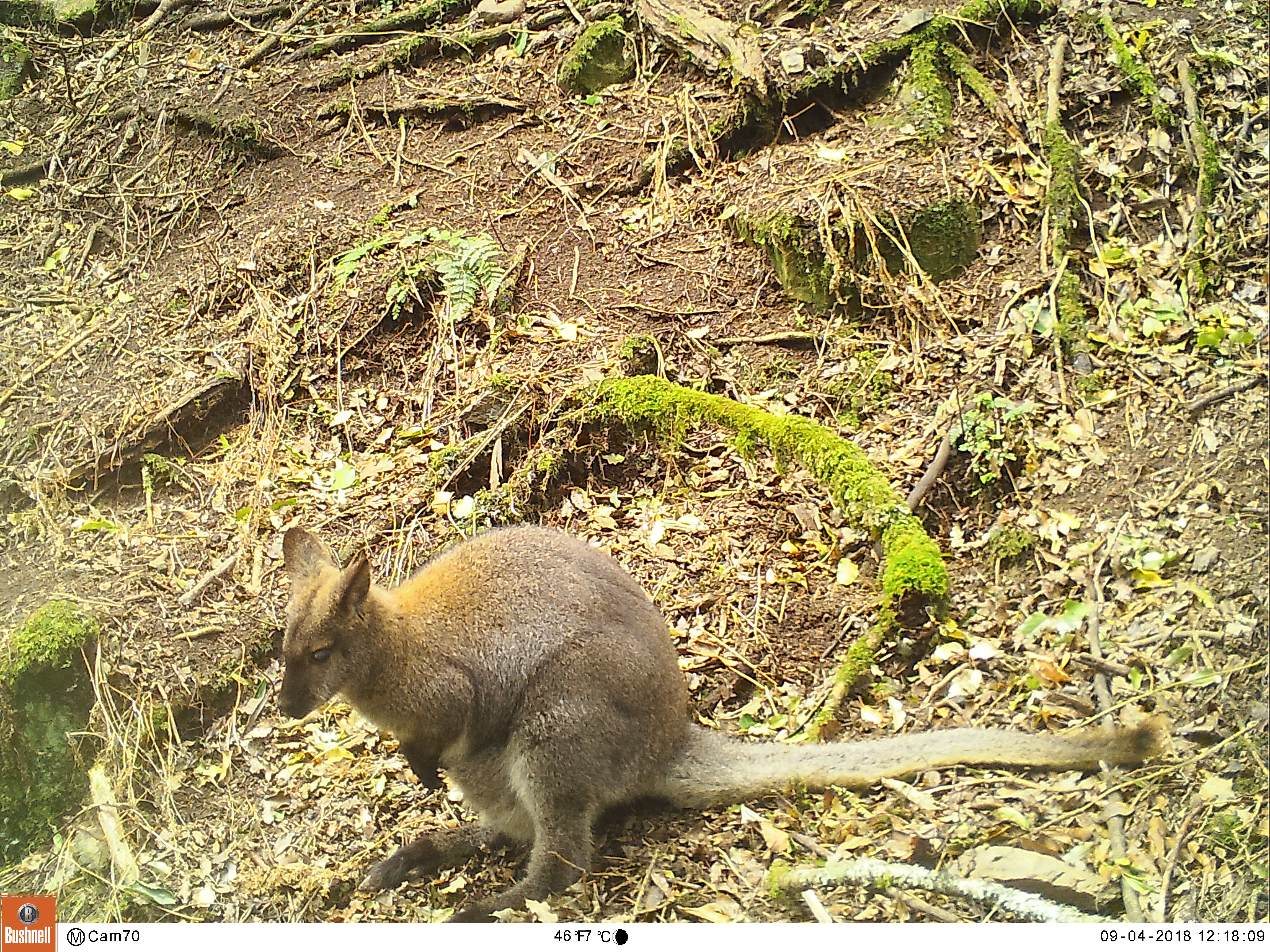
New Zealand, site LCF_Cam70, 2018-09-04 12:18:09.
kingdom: Animalia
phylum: Chordata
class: Mammalia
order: Diprotodontia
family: Macropodidae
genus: Notamacropus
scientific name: Notamacropus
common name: wallaby